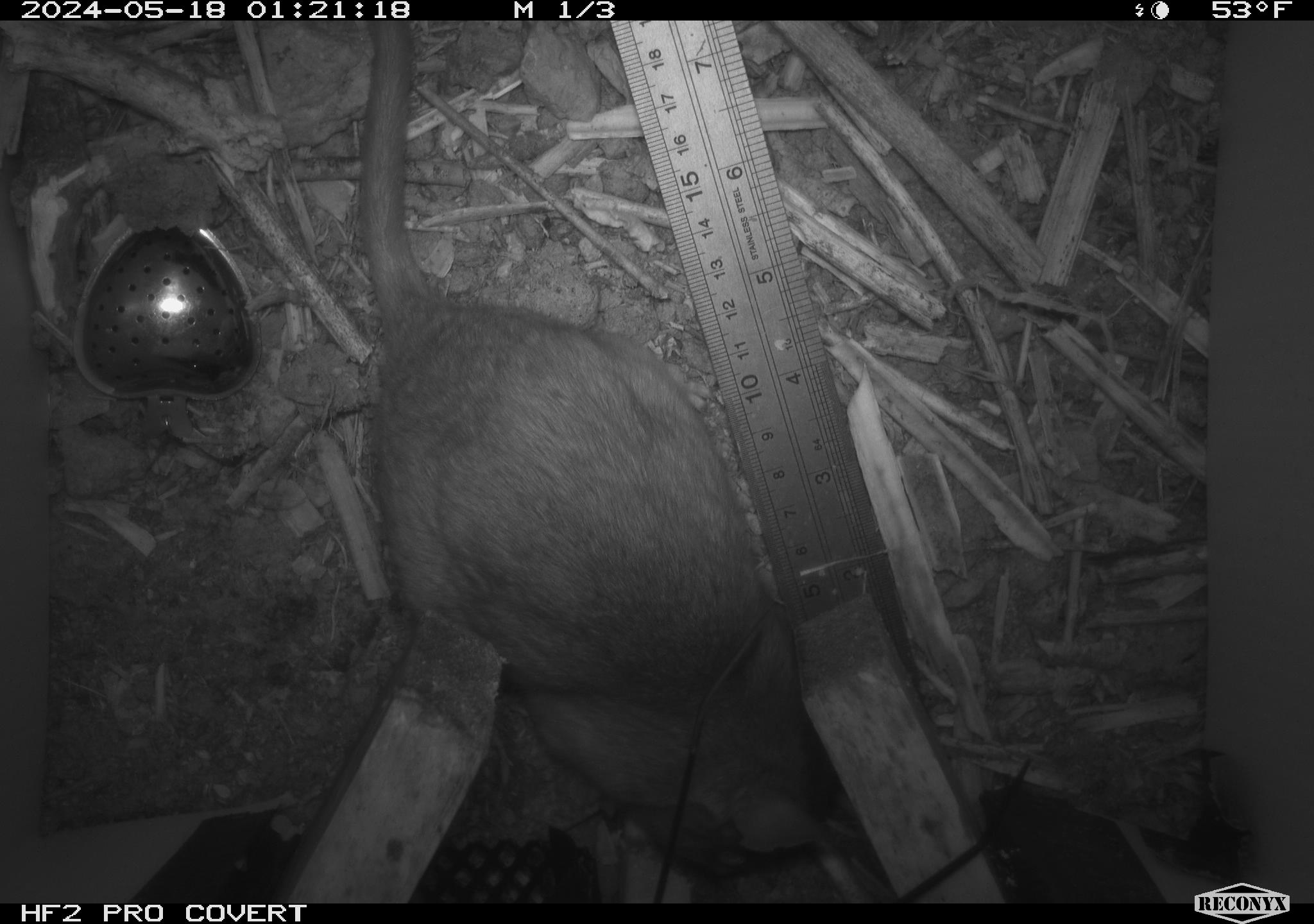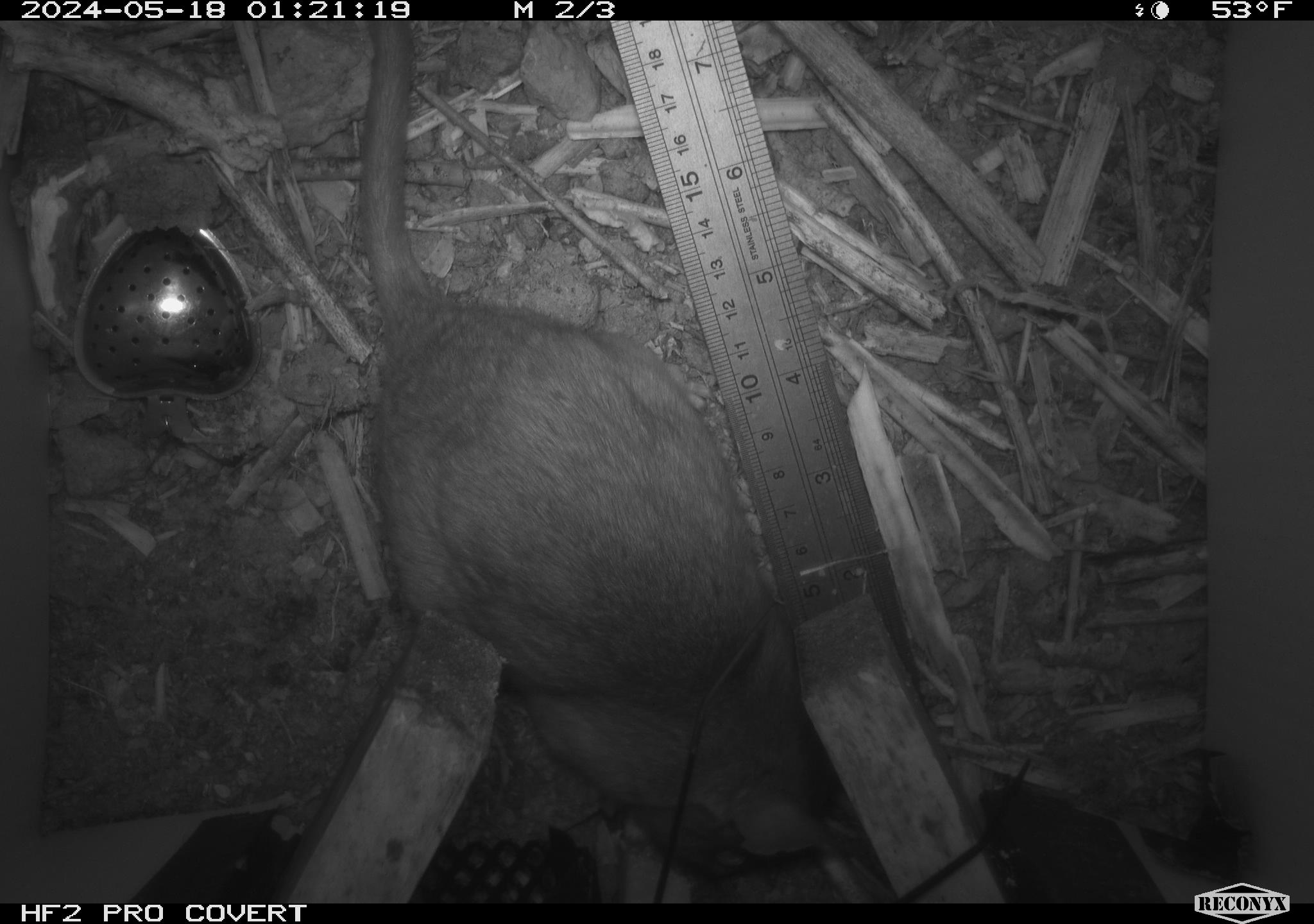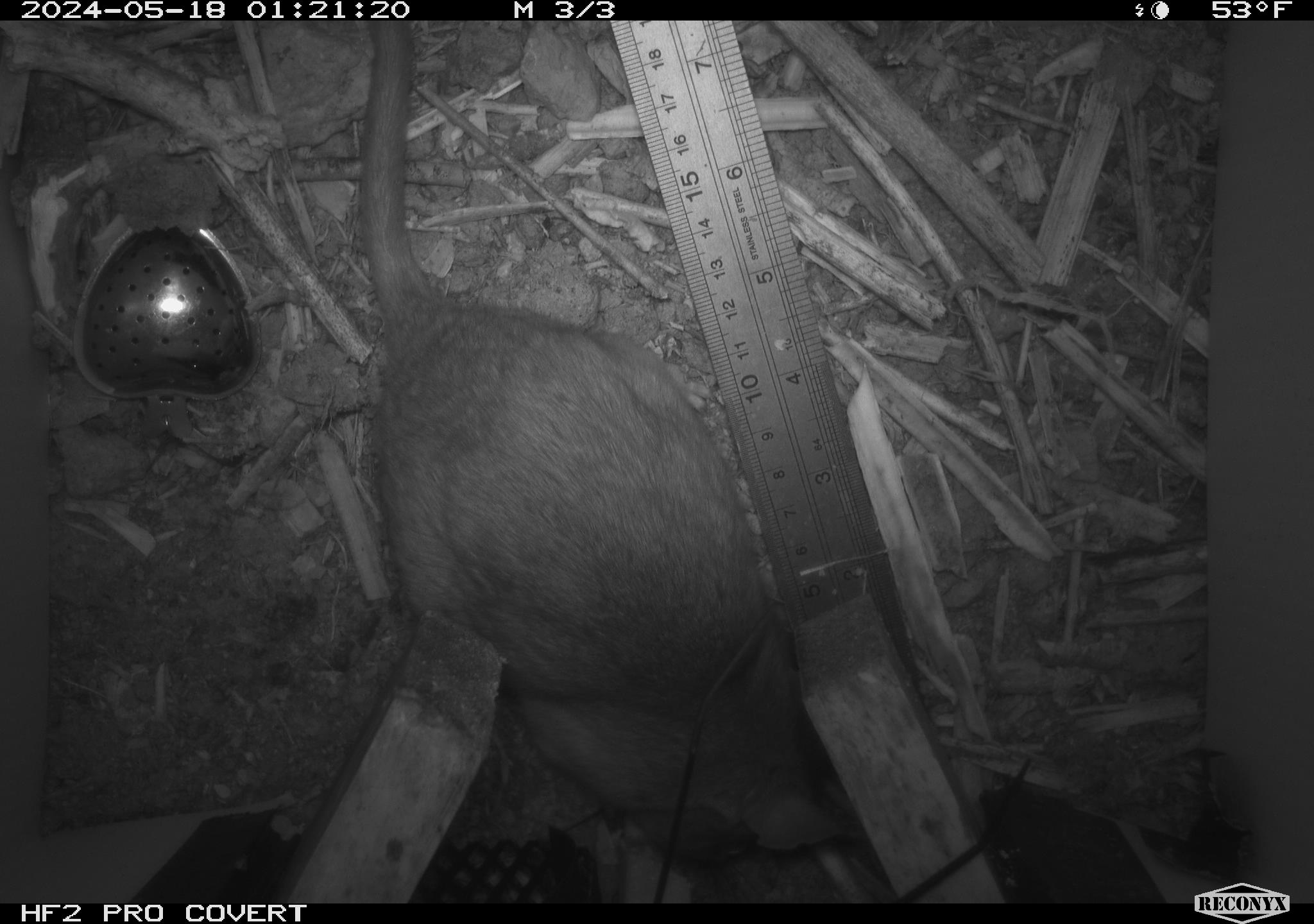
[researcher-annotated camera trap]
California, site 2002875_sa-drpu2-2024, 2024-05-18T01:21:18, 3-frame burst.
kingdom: Animalia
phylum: Chordata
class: Mammalia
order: Rodentia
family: Cricetidae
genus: Neotoma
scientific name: Neotoma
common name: pack rat or woodrat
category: neotoma species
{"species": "neotoma species (pack rat or woodrat) (Neotoma)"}